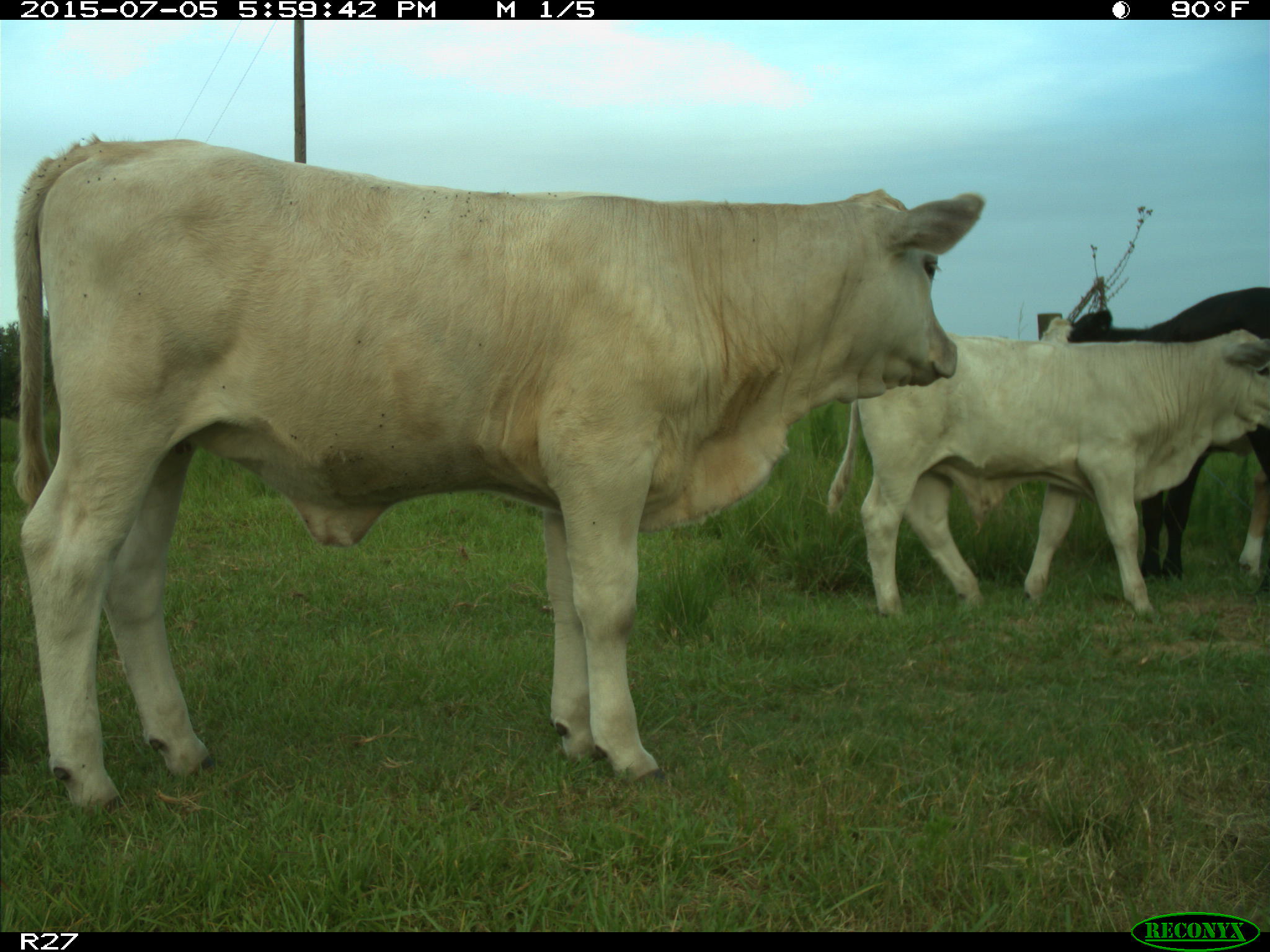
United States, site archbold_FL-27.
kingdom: Animalia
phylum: Chordata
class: Mammalia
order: Artiodactyla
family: Bovidae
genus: Bos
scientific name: Bos taurus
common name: domestic cow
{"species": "Bos taurus (domestic cow)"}